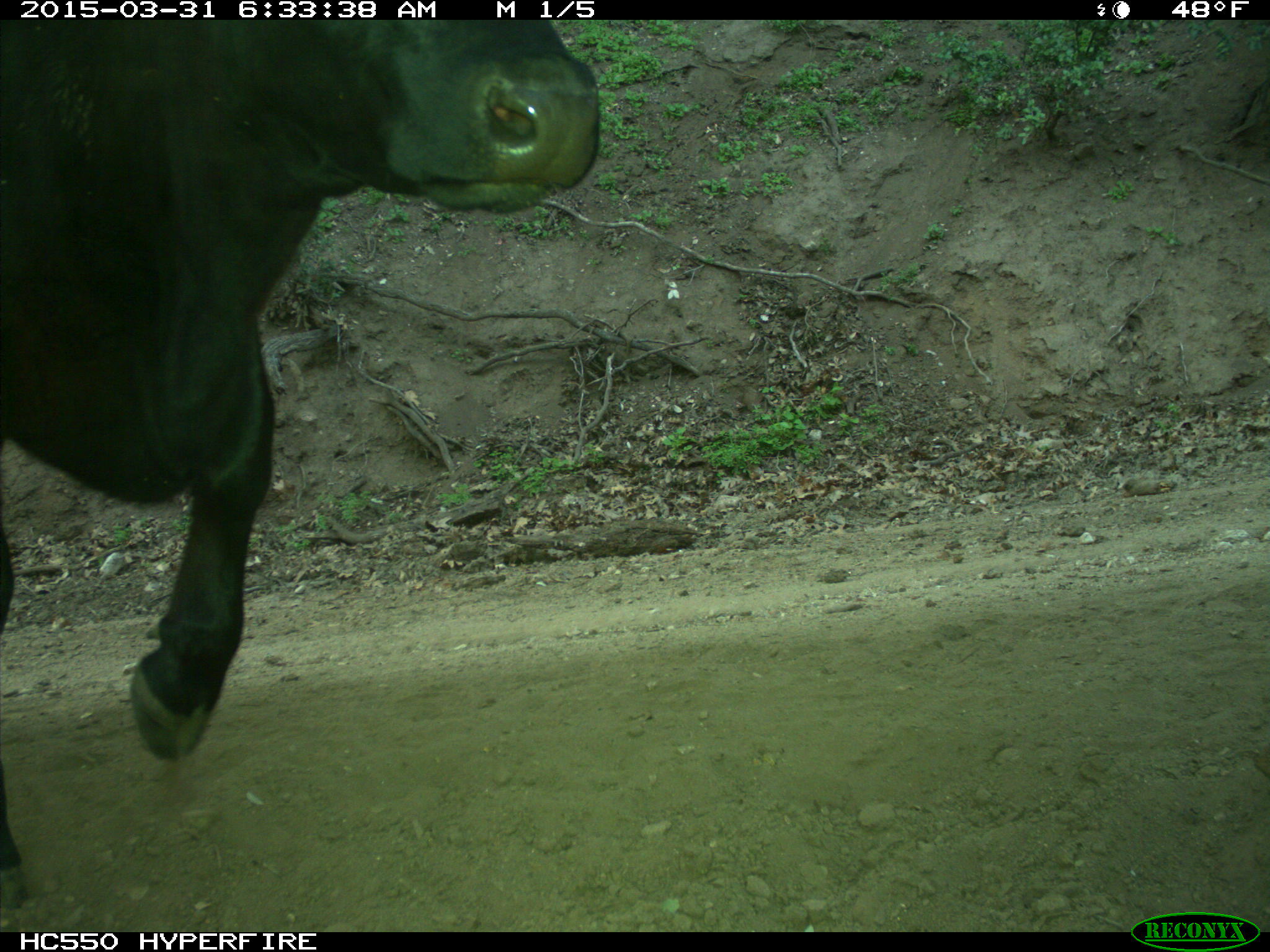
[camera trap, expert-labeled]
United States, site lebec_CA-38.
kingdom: Animalia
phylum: Chordata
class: Mammalia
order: Artiodactyla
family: Bovidae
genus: Bos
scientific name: Bos taurus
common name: domestic cow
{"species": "Bos taurus (domestic cow)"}